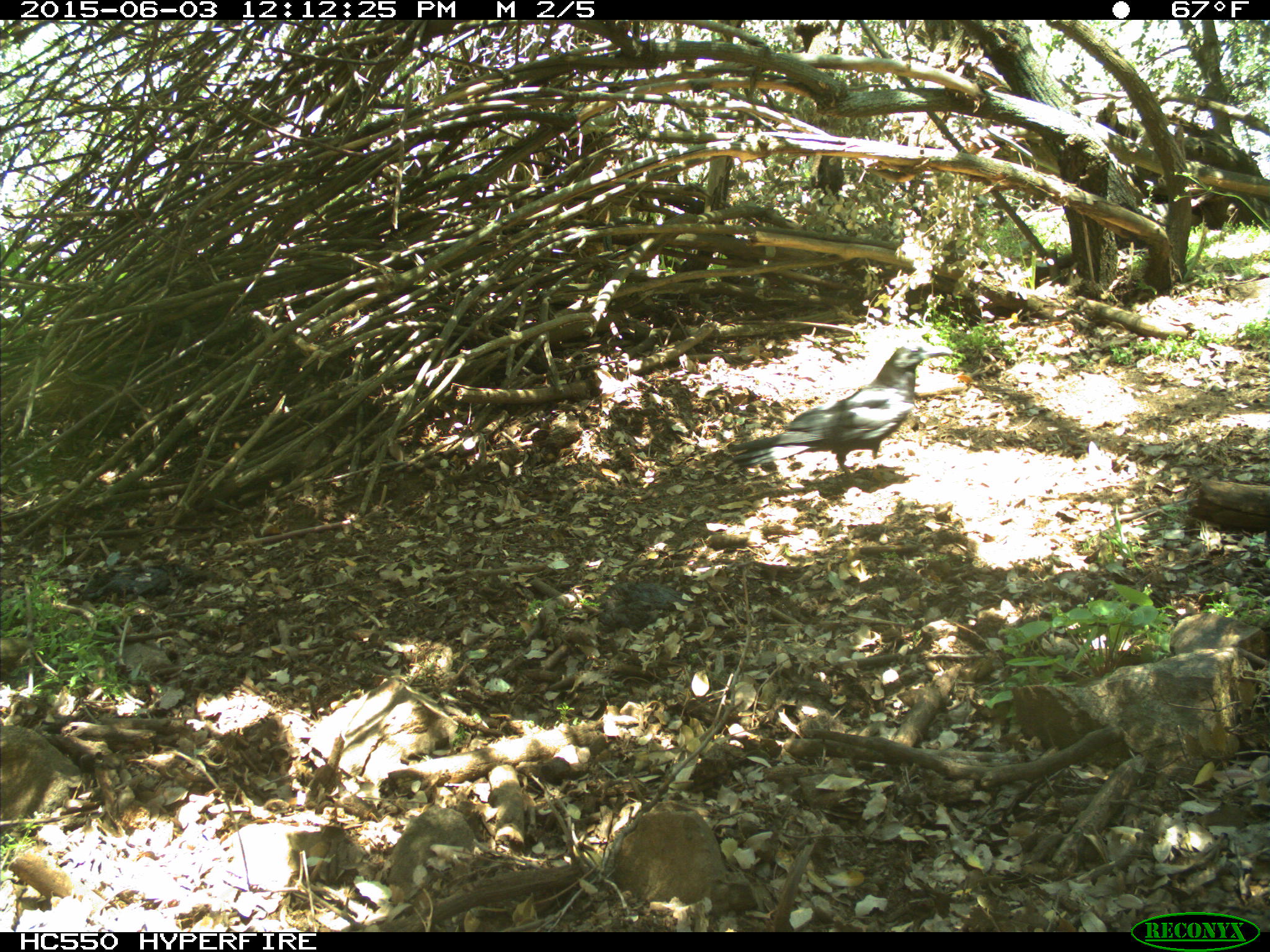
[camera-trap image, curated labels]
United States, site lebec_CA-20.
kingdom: Animalia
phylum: Chordata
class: Aves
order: Passeriformes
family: Corvidae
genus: Corvus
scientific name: Corvus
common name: crows and ravens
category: unidentified corvus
Unidentified corvus (crows and ravens) (Corvus).